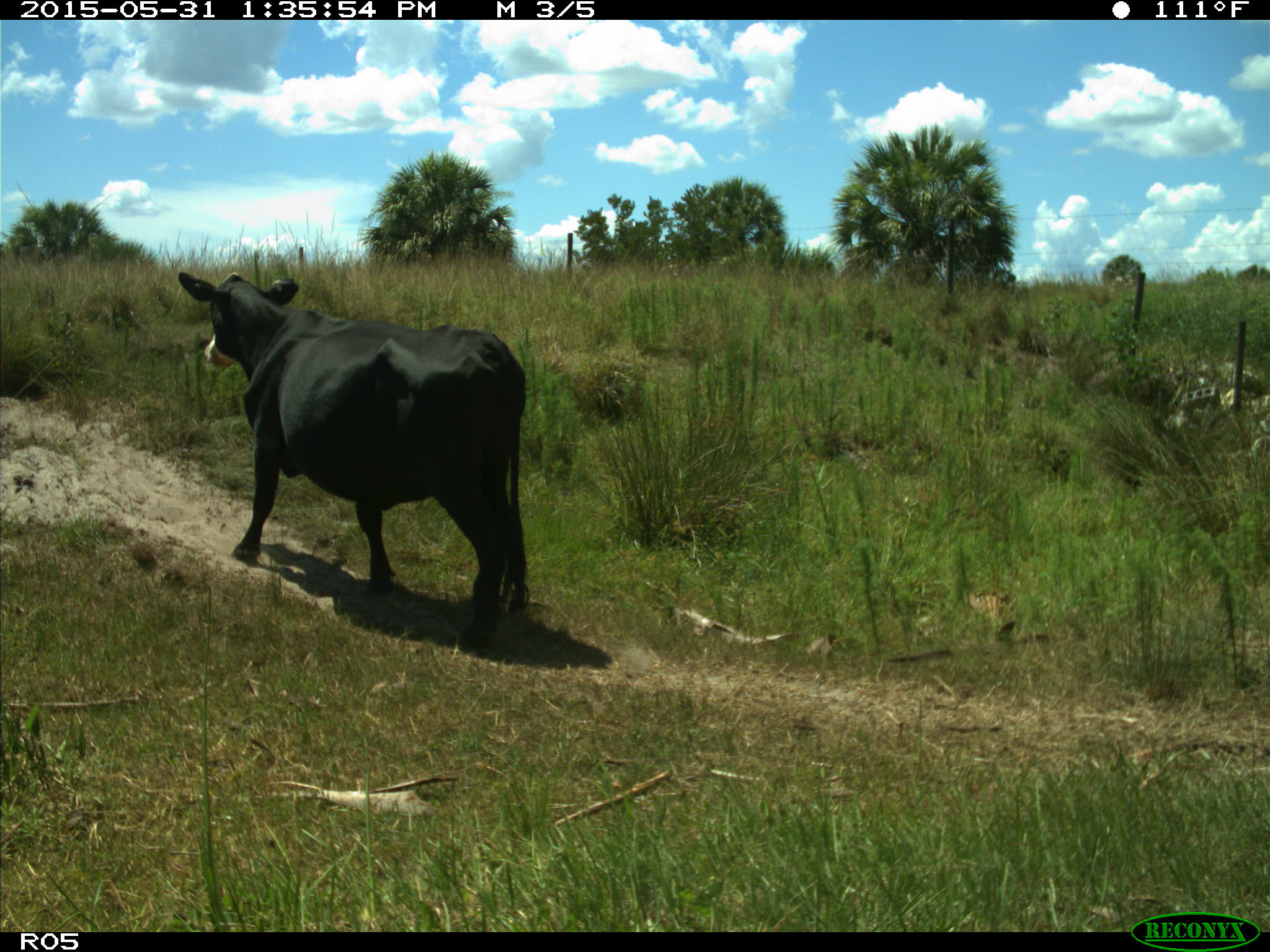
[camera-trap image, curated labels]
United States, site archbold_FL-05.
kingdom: Animalia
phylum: Chordata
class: Mammalia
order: Artiodactyla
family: Bovidae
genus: Bos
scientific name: Bos taurus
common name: domestic cow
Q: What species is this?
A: Bos taurus (domestic cow).